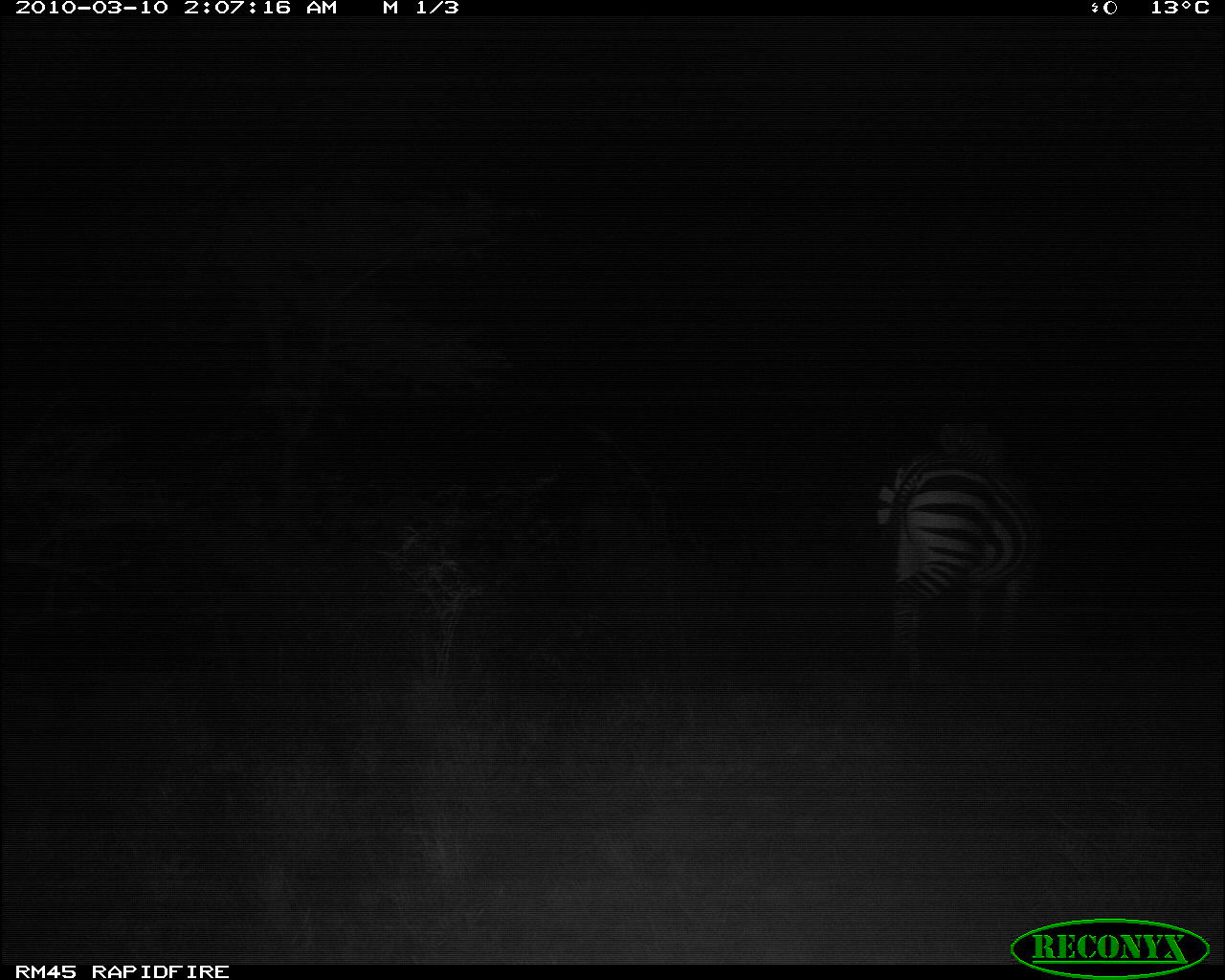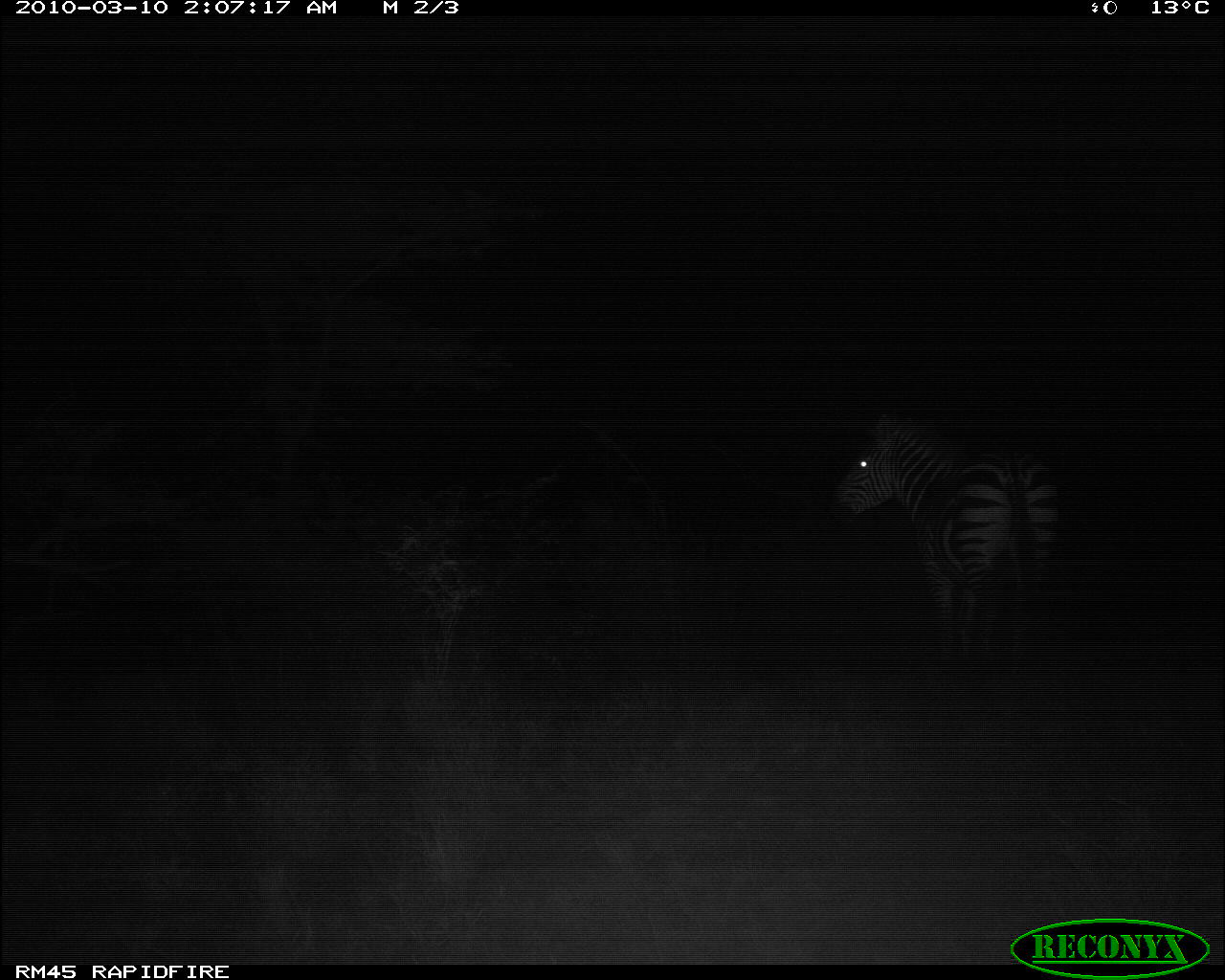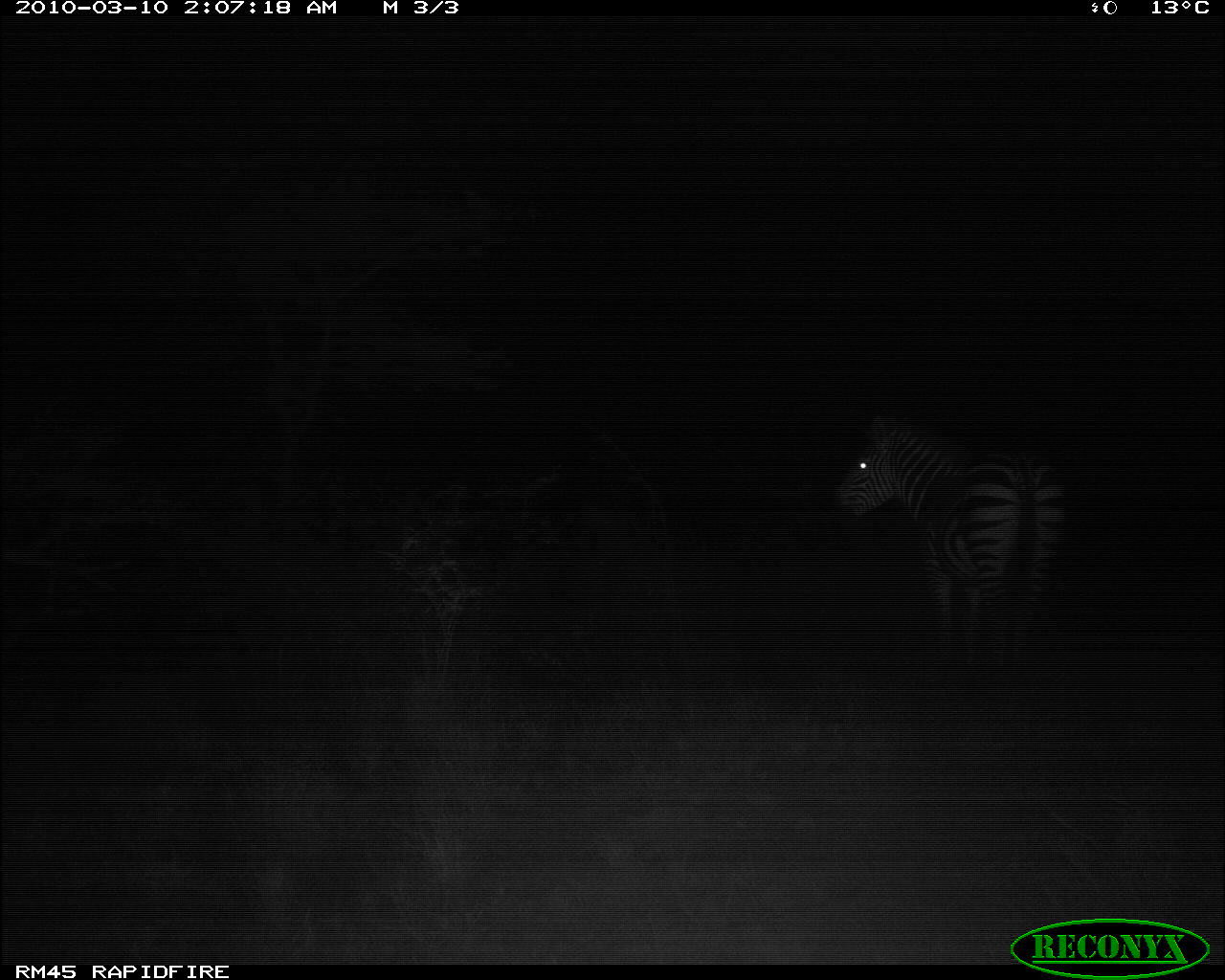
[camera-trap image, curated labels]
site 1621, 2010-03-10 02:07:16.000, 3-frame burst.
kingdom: Animalia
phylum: Chordata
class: Mammalia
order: Perissodactyla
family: Equidae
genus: Equus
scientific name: Equus quagga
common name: plains zebra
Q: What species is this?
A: Equus quagga (plains zebra).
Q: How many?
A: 1.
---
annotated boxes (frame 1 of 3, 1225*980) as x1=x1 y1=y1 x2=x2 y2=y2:
equus quagga: x1=870 y1=419 x2=1039 y2=688